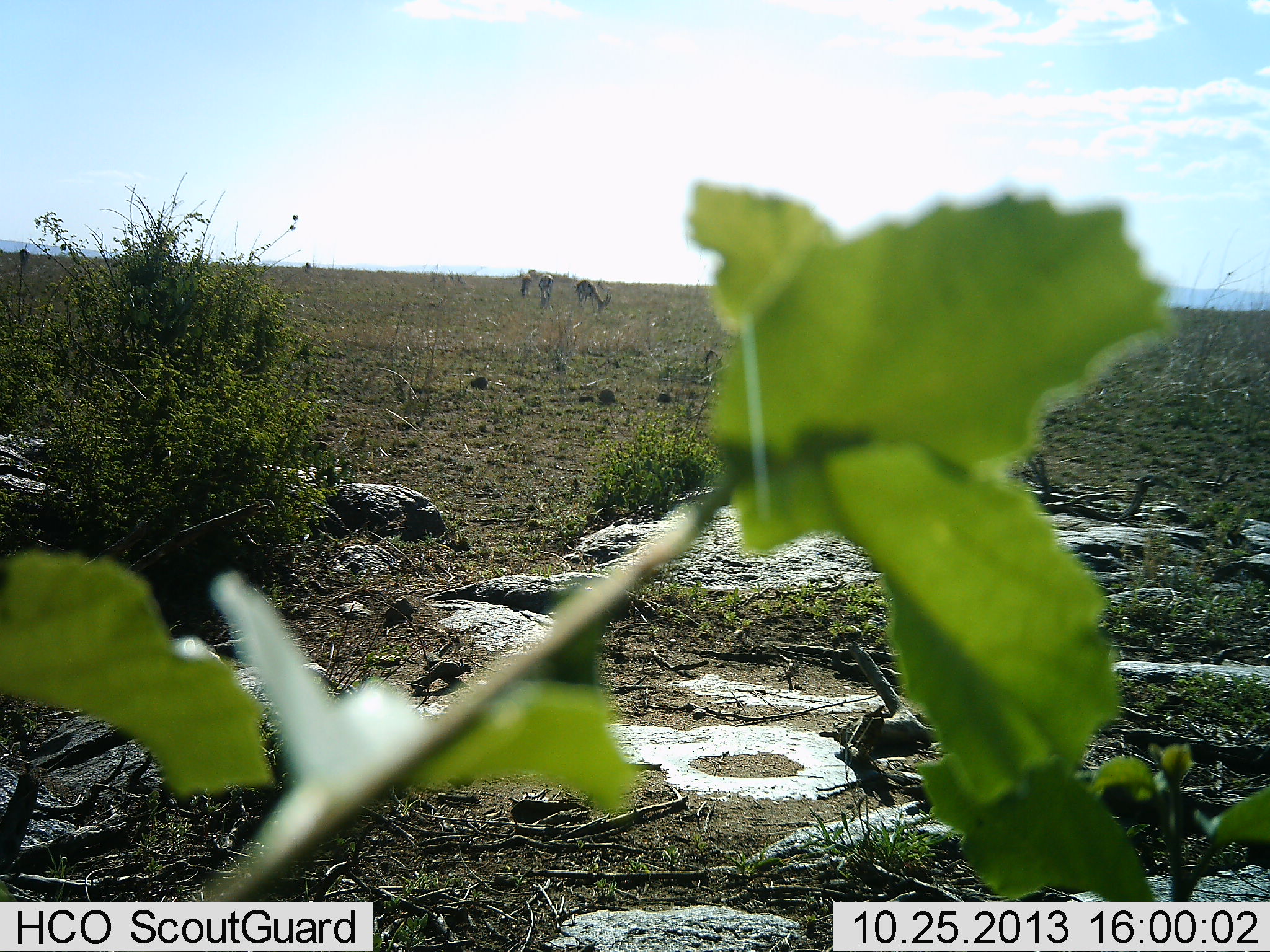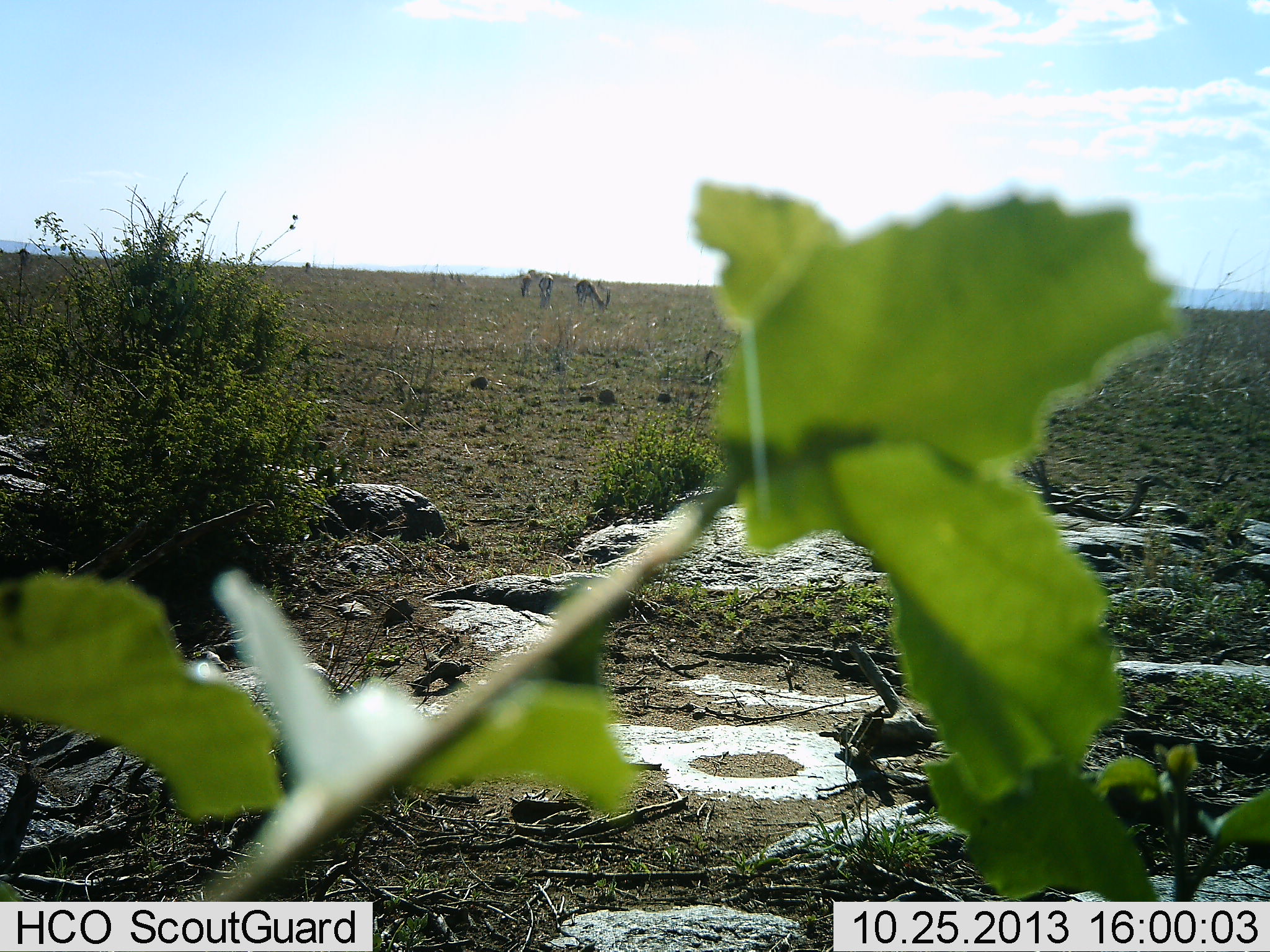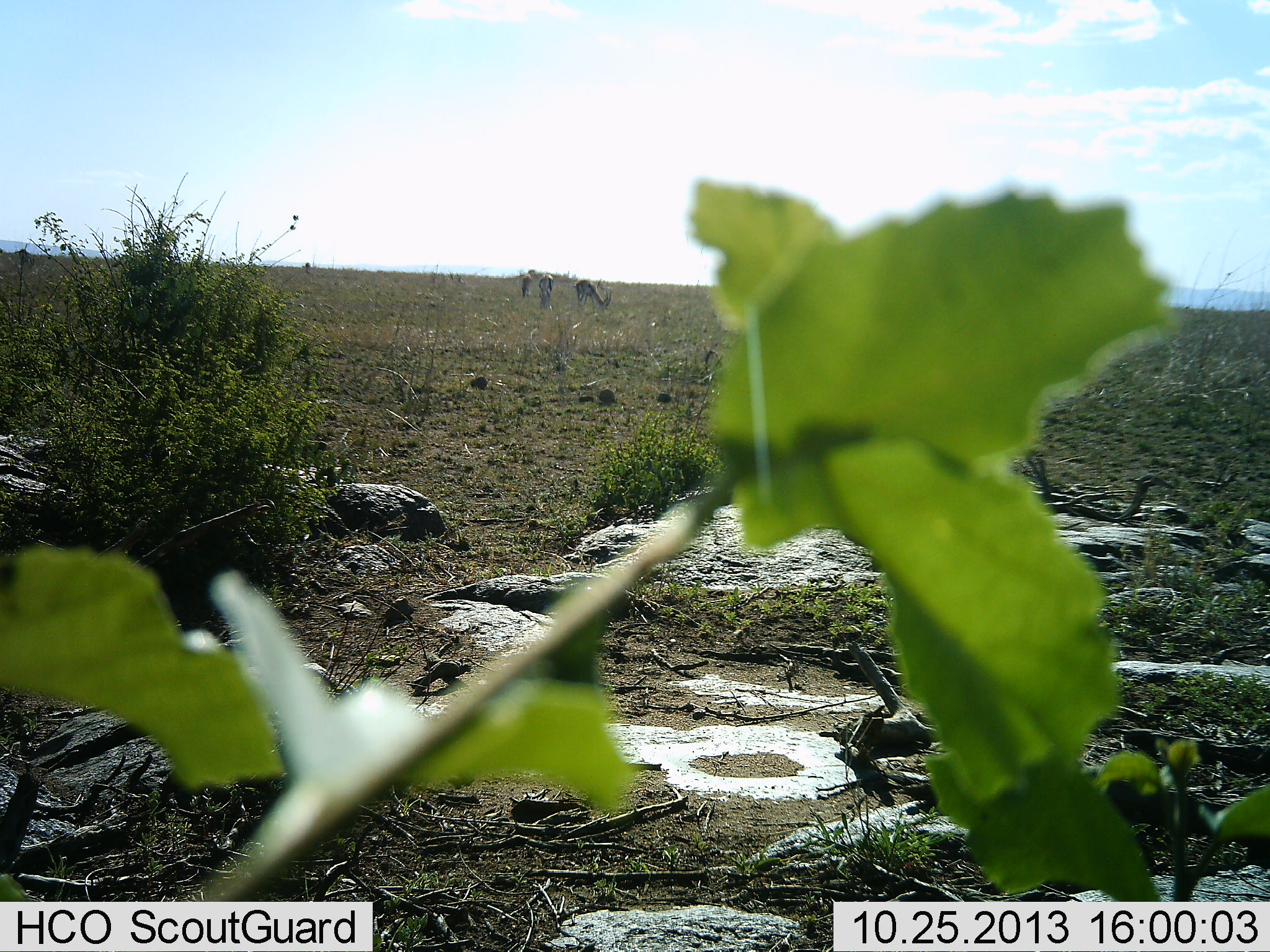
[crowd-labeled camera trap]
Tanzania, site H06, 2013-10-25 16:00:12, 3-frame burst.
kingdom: Animalia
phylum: Chordata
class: Mammalia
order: Artiodactyla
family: Bovidae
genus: Eudorcas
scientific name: Eudorcas thomsonii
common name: thomson's gazelle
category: gazellethomsons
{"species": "gazellethomsons (thomson's gazelle) (Eudorcas thomsonii)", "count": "3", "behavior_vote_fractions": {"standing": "39%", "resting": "0%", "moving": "0%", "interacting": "0%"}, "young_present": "0%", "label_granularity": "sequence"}